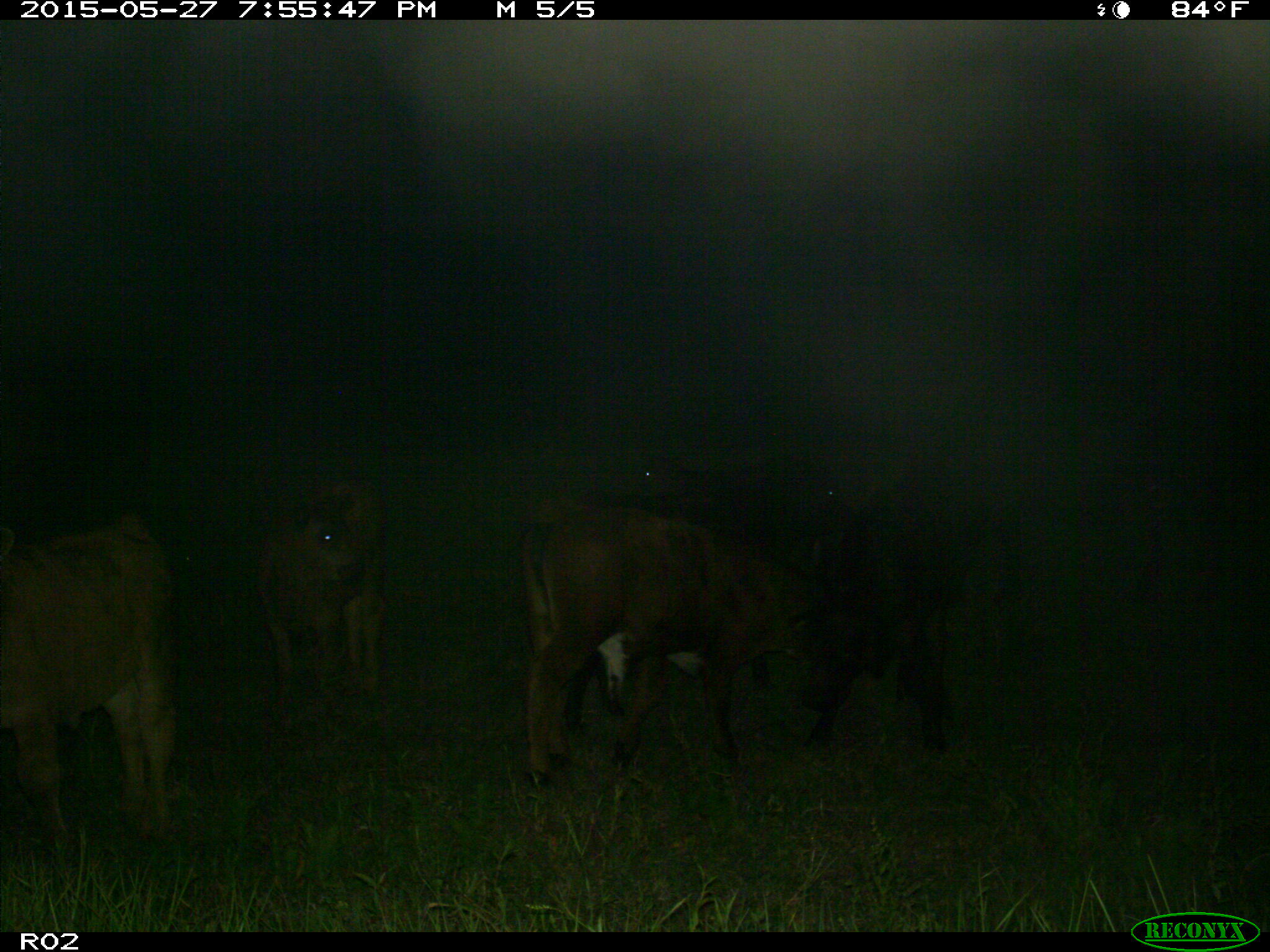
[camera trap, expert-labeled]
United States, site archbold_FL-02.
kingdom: Animalia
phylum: Chordata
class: Mammalia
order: Artiodactyla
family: Bovidae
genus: Bos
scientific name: Bos taurus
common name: domestic cow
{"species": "Bos taurus (domestic cow)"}